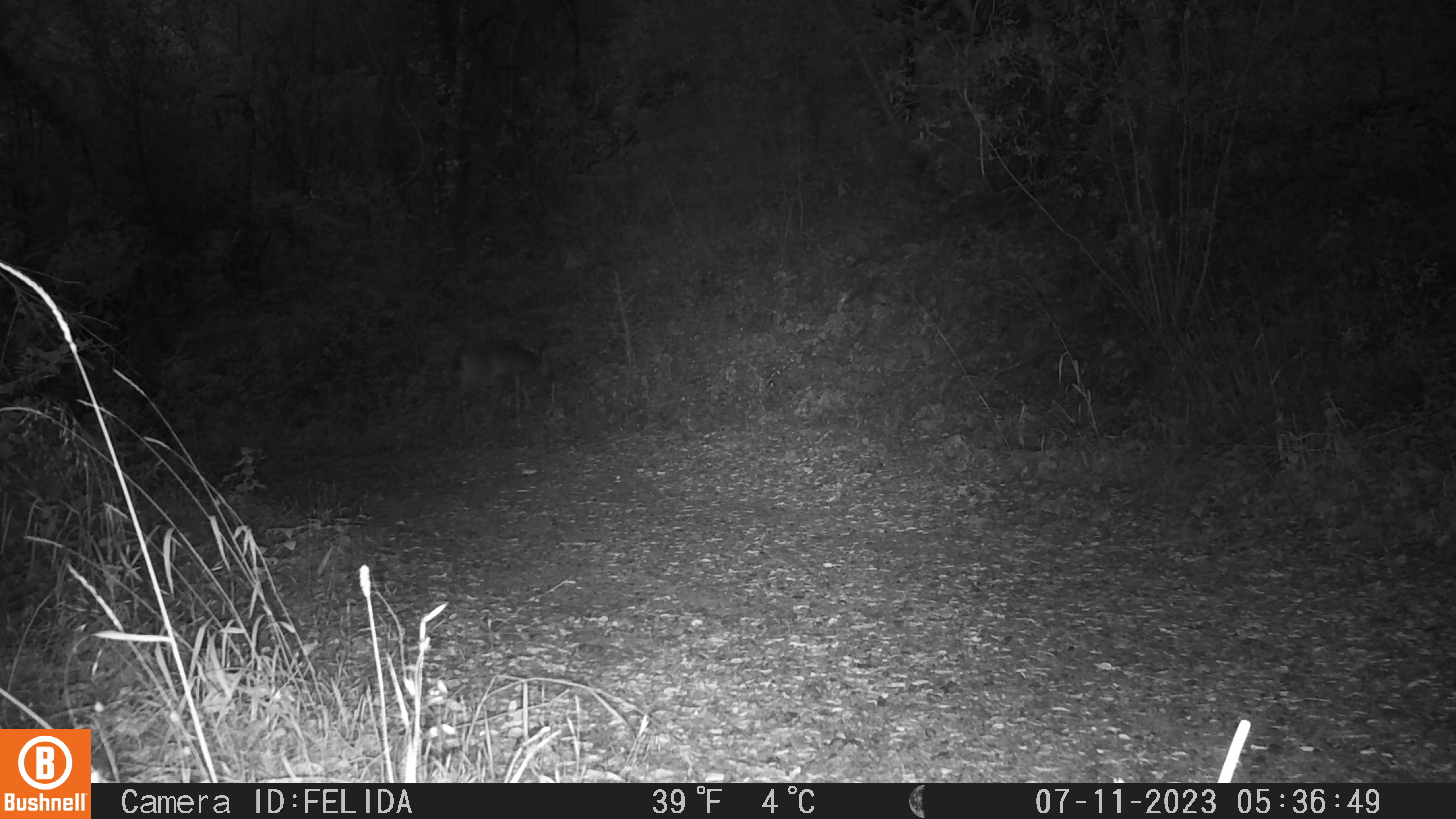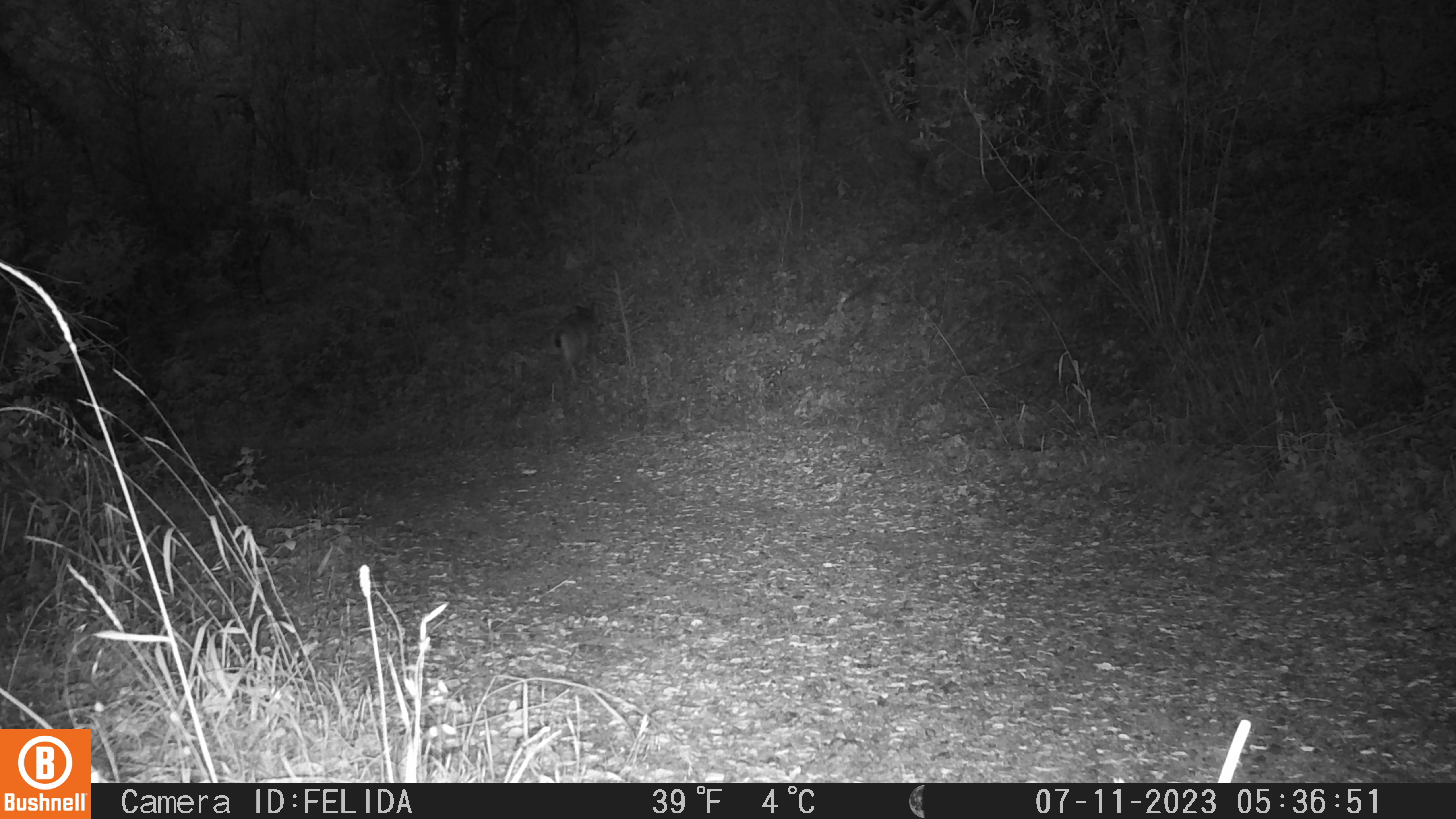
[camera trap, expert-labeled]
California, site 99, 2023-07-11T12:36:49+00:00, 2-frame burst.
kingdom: Animalia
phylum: Chordata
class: Mammalia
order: Artiodactyla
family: Cervidae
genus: Odocoileus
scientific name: Odocoileus hemionus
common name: mule deer